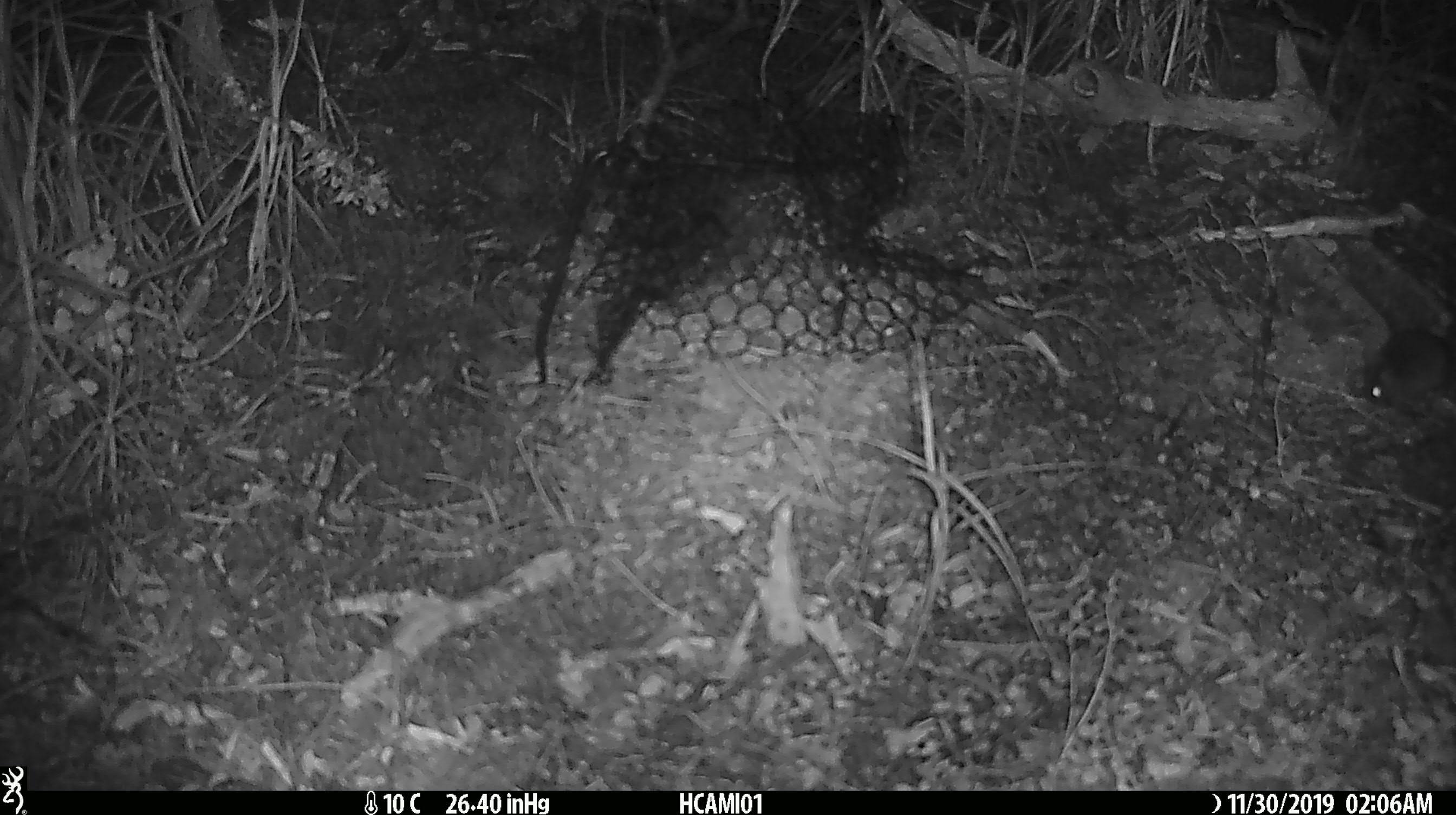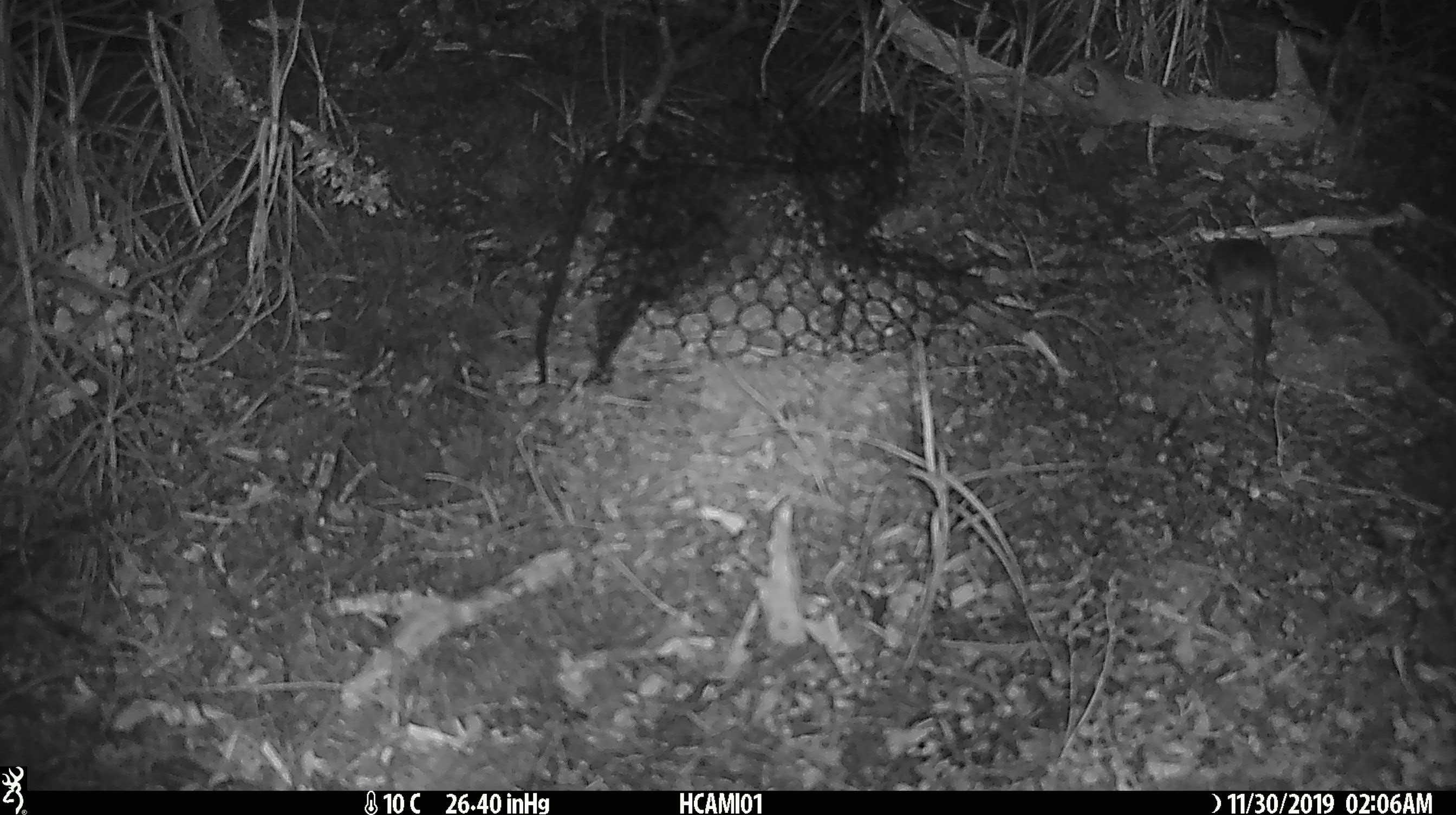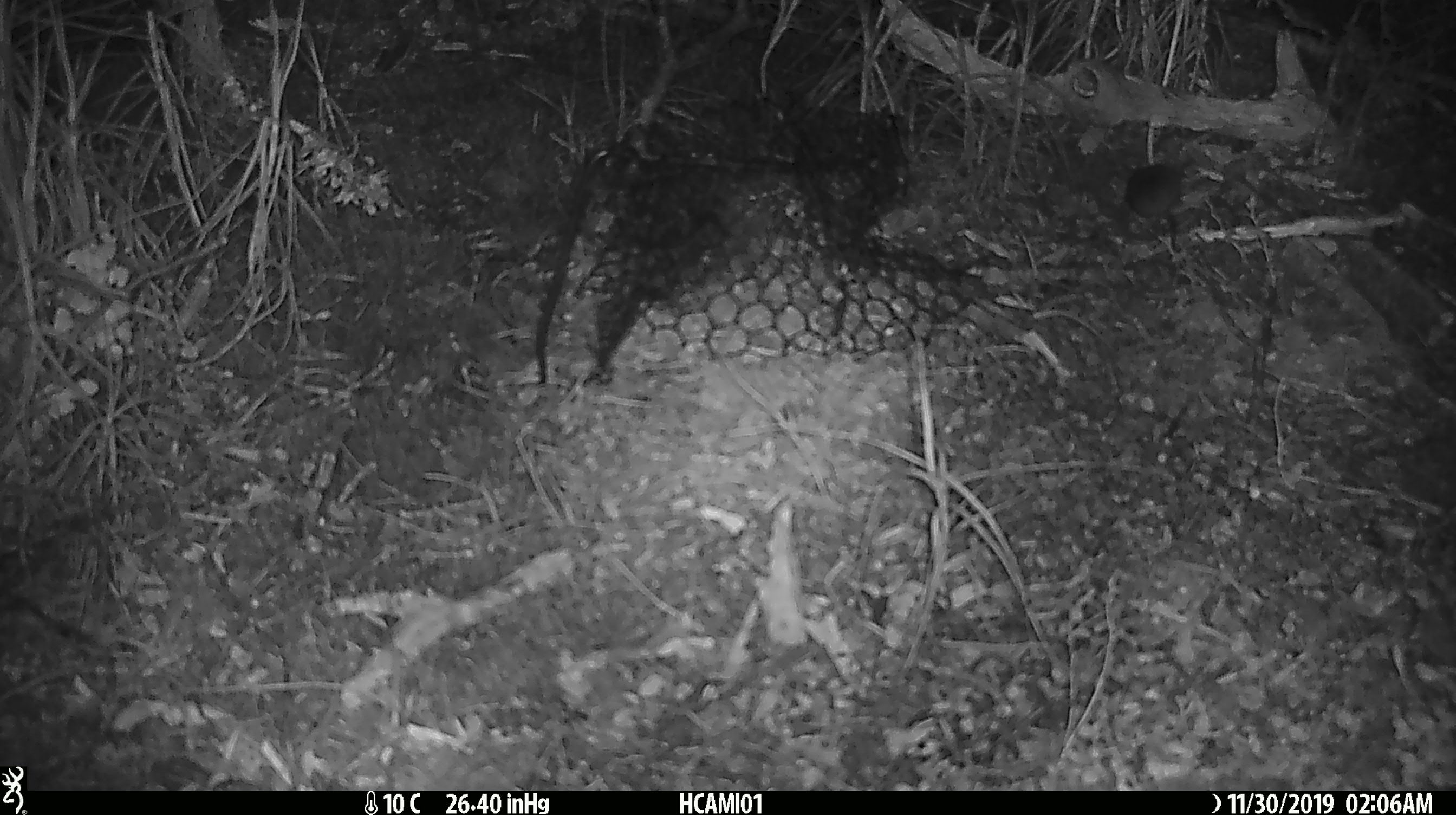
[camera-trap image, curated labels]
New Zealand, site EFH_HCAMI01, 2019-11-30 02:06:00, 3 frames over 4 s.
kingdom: Animalia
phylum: Chordata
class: Mammalia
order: Rodentia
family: Muridae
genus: Mus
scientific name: Mus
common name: mouse